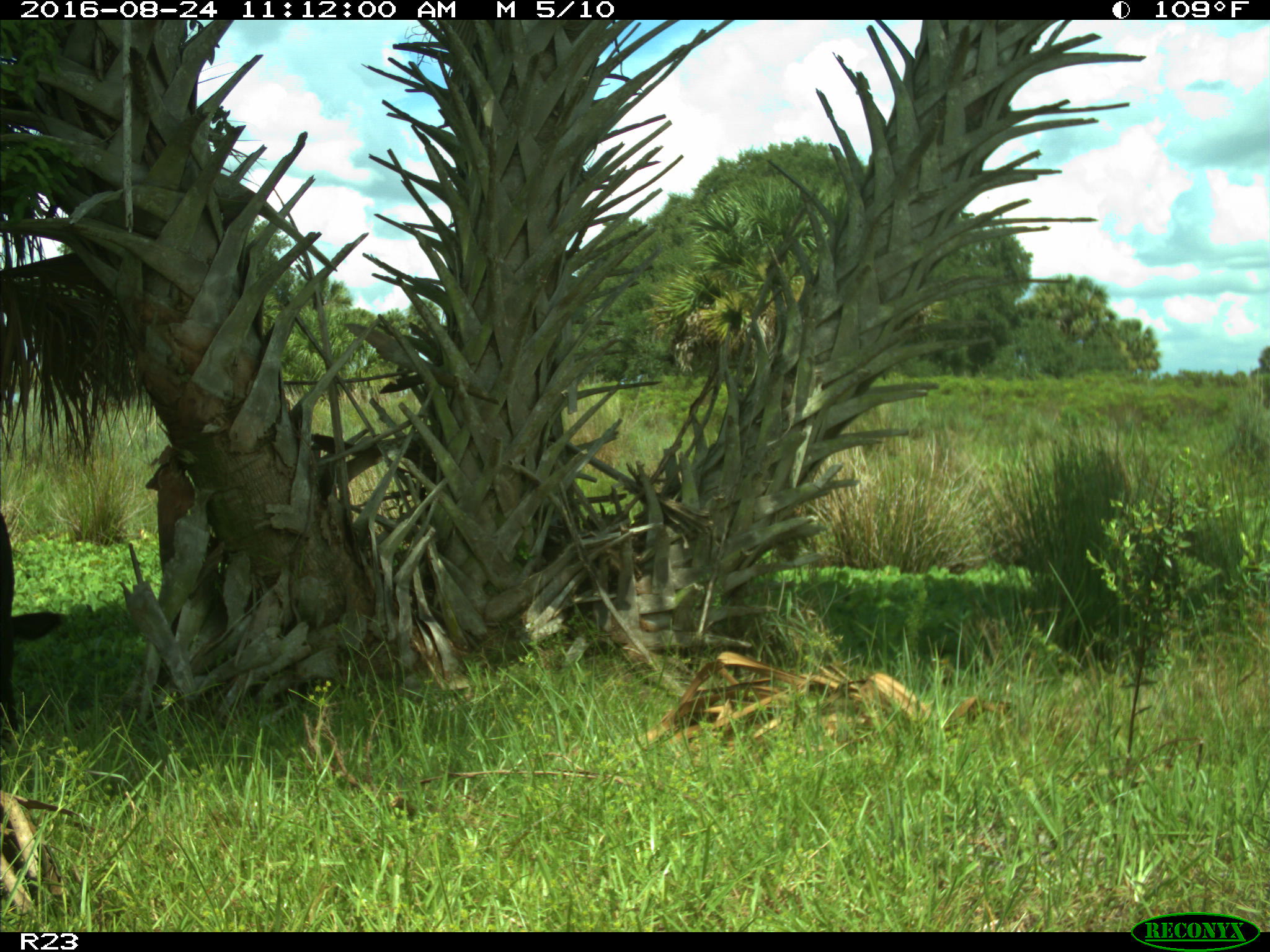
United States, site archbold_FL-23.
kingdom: Animalia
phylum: Chordata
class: Mammalia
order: Artiodactyla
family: Bovidae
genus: Bos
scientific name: Bos taurus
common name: domestic cow